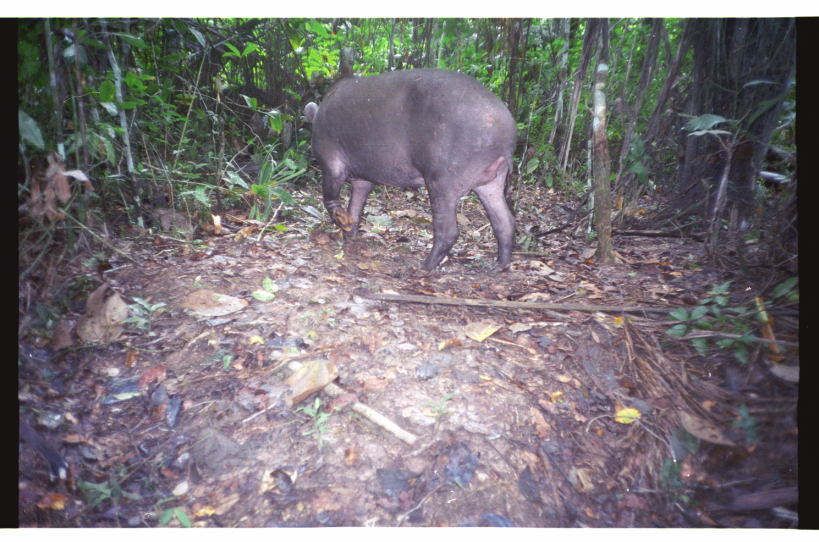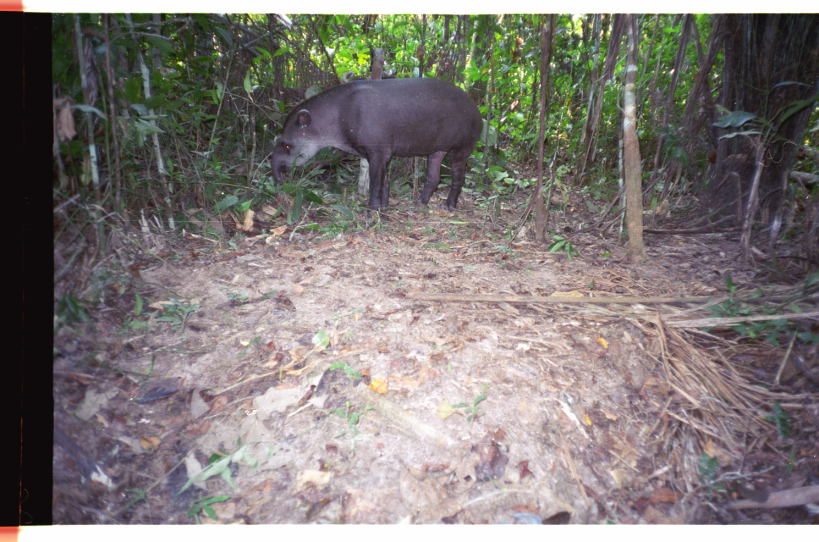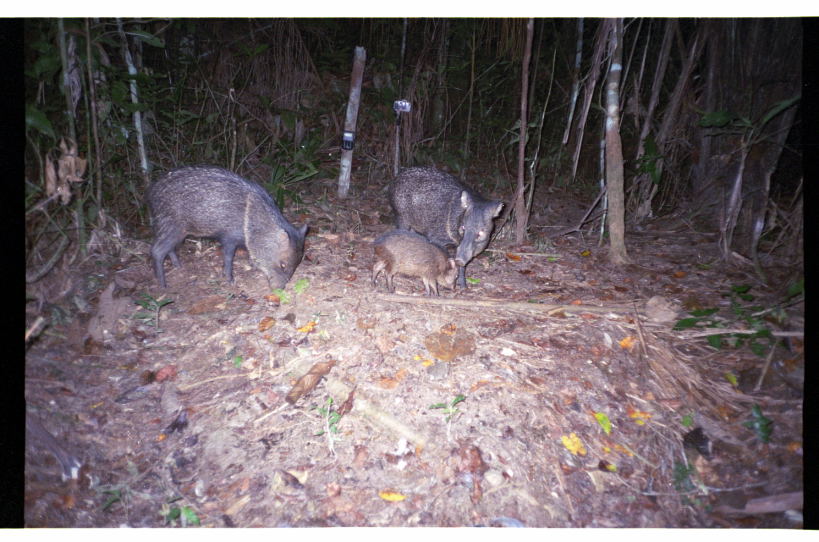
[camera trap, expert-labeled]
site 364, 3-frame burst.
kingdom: Animalia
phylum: Chordata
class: Mammalia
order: Perissodactyla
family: Tapiridae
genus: Tapirus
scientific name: Tapirus terrestris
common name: south american tapir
Tapirus terrestris (south american tapir).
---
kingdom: Animalia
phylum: Chordata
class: Mammalia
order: Artiodactyla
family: Tayassuidae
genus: Pecari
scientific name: Pecari tajacu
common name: collared peccary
Pecari tajacu (collared peccary).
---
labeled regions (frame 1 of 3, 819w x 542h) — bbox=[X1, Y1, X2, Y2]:
tapirus terrestris: bbox=[303, 68, 519, 272]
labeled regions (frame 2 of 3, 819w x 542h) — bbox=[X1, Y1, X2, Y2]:
tapirus terrestris: bbox=[271, 77, 484, 221]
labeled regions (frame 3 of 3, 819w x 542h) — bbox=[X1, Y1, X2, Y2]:
pecari tajacu: bbox=[146, 166, 307, 294]; bbox=[388, 167, 504, 290]; bbox=[370, 231, 460, 298]